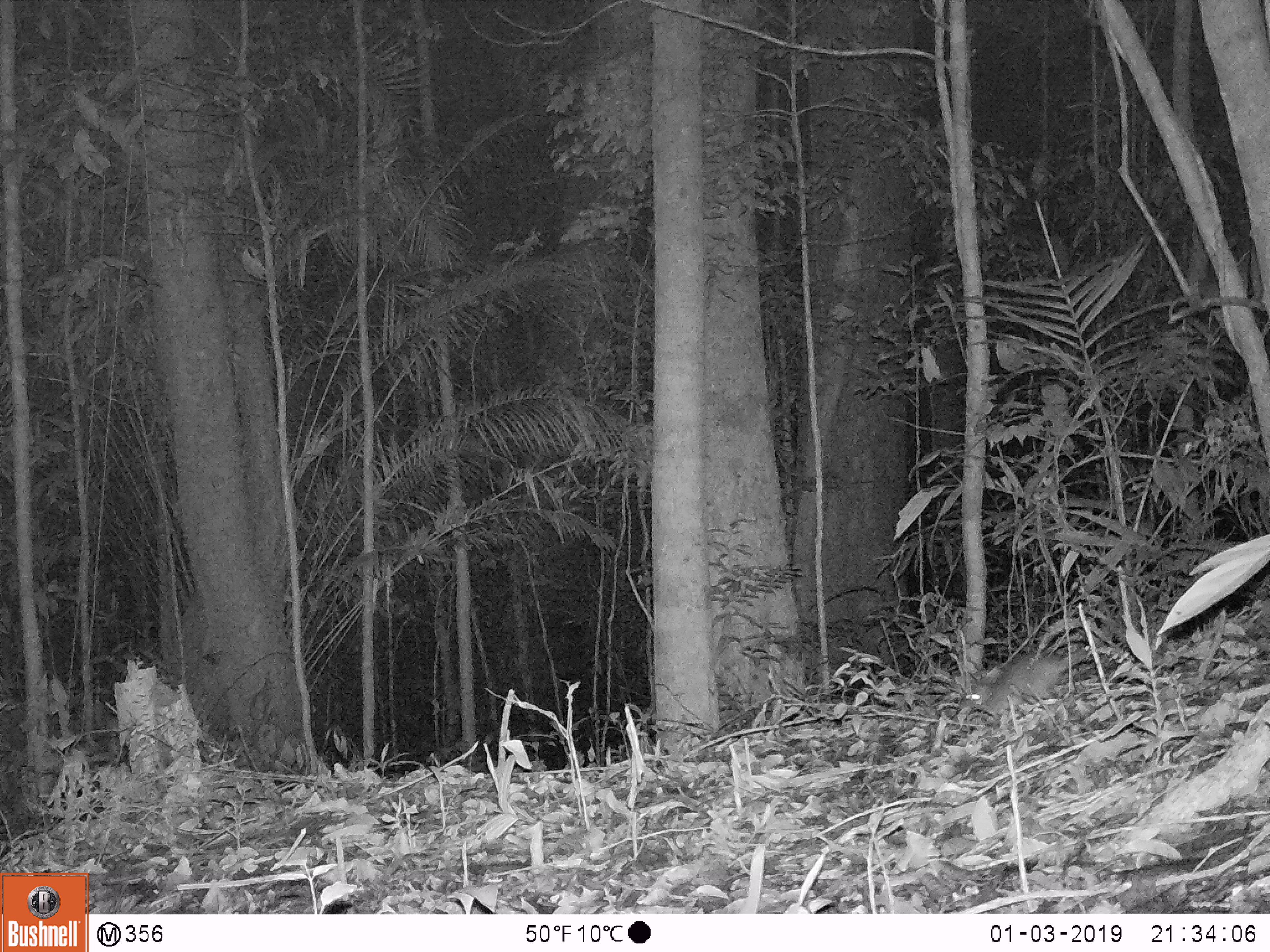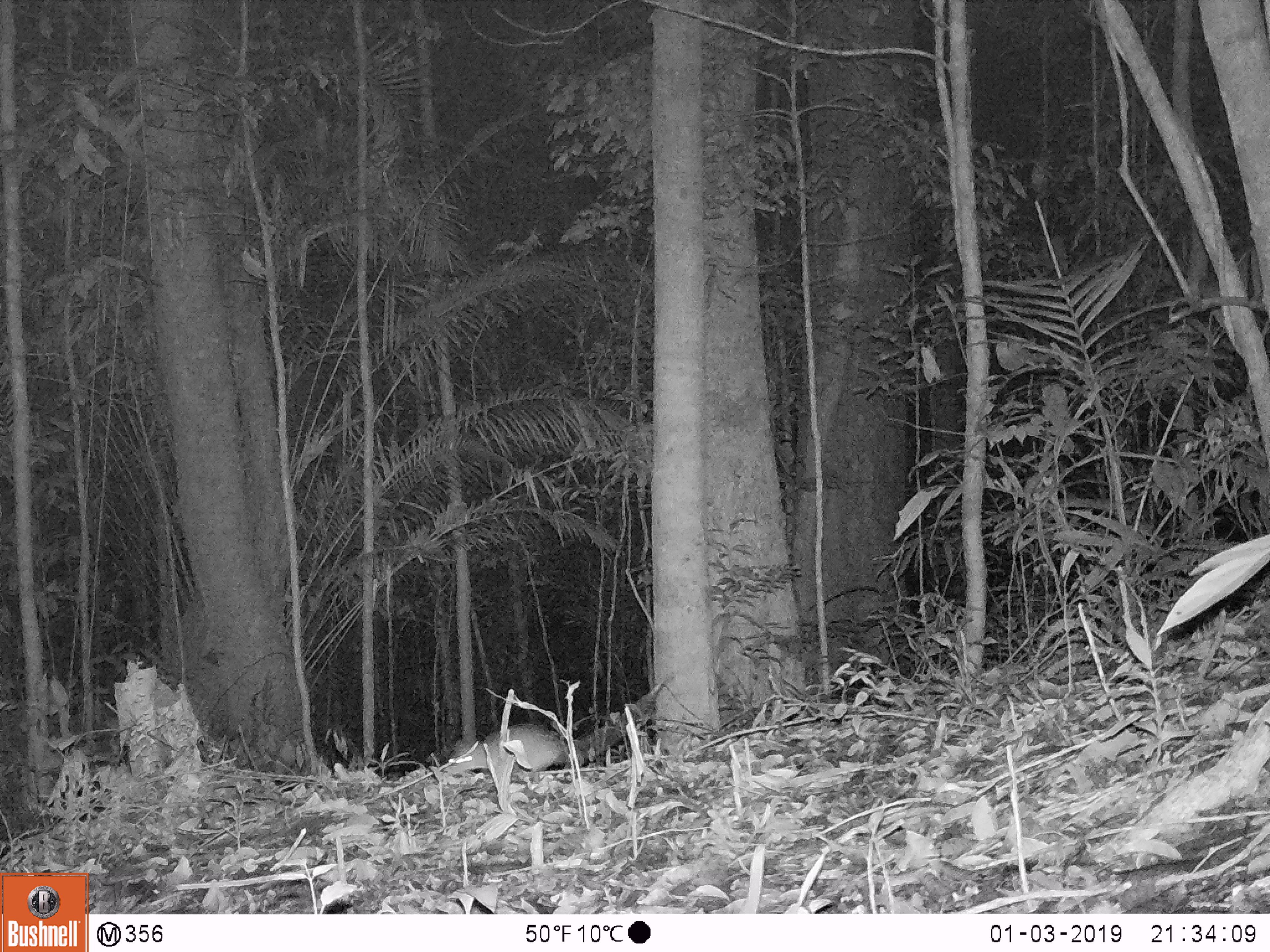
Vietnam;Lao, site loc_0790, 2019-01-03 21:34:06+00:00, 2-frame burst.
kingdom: Animalia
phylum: Chordata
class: Mammalia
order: Rodentia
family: Muridae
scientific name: Muridae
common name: old-world mice and rats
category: unidentified murid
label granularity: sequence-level